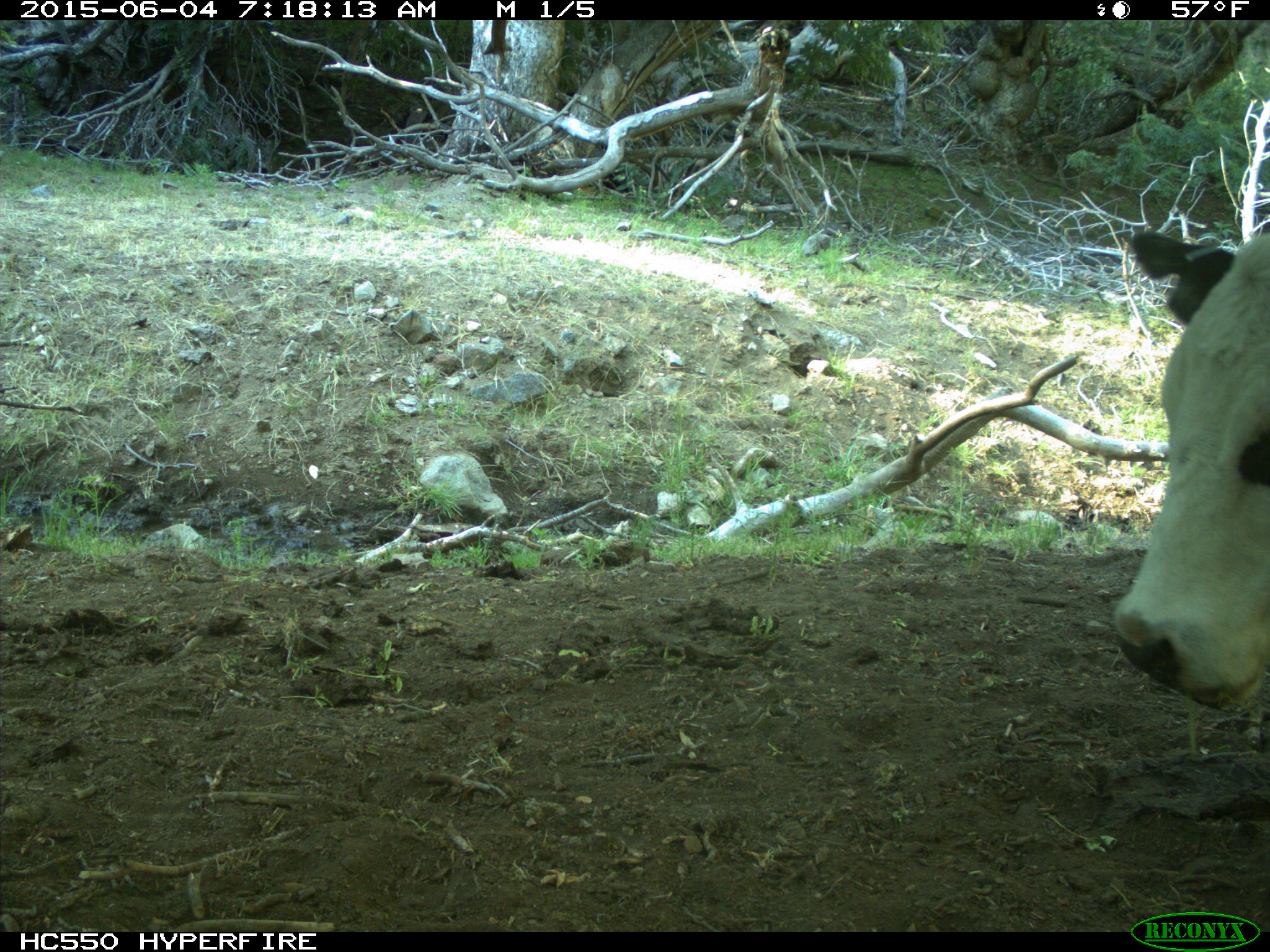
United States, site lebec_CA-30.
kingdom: Animalia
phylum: Chordata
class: Mammalia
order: Artiodactyla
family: Bovidae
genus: Bos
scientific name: Bos taurus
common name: domestic cow